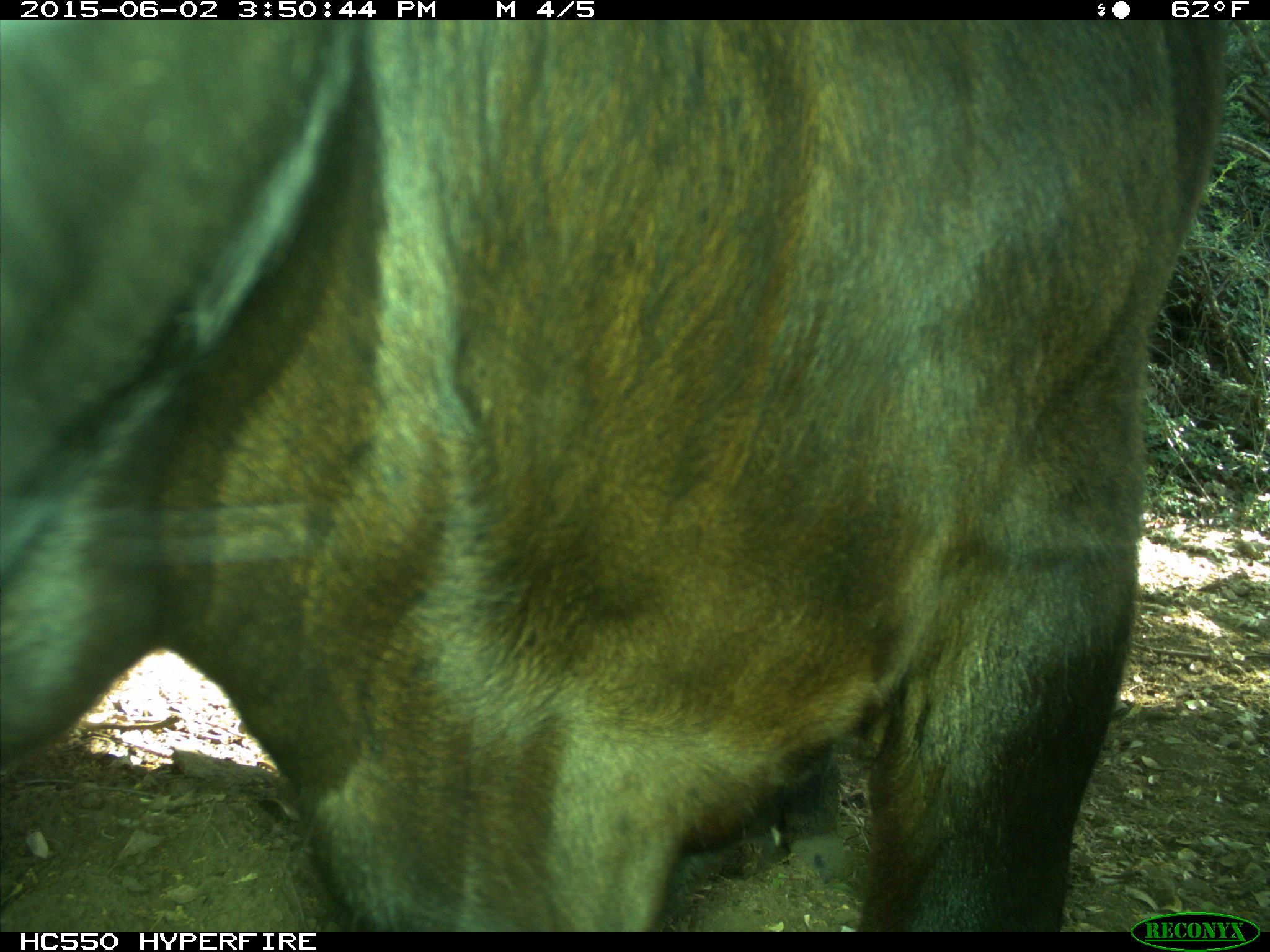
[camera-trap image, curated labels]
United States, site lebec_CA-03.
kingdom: Animalia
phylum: Chordata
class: Mammalia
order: Artiodactyla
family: Bovidae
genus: Bos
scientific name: Bos taurus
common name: domestic cow